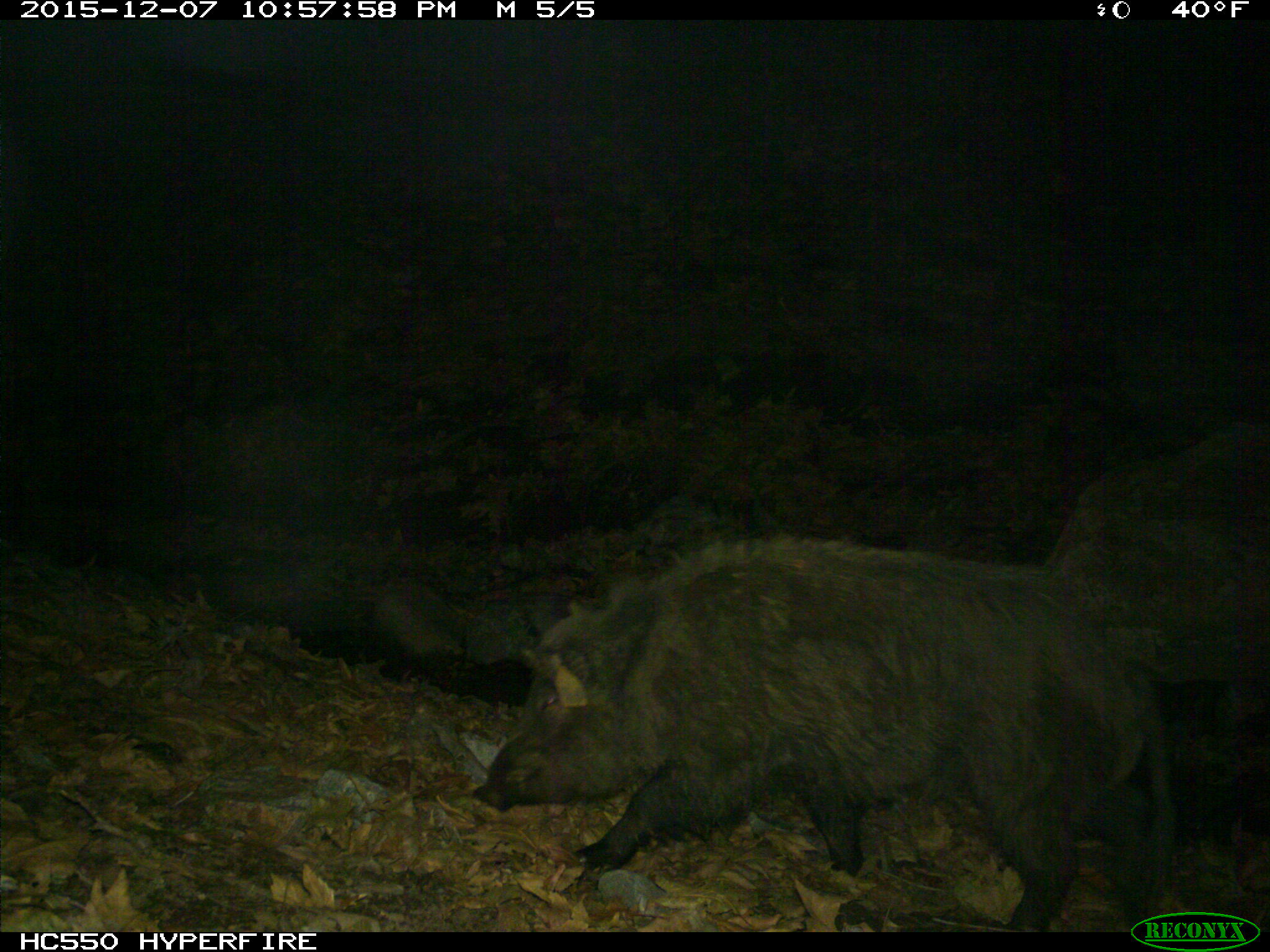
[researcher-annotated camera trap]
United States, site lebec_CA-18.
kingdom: Animalia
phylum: Chordata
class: Mammalia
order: Artiodactyla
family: Suidae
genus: Sus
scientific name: Sus scrofa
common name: wild boar